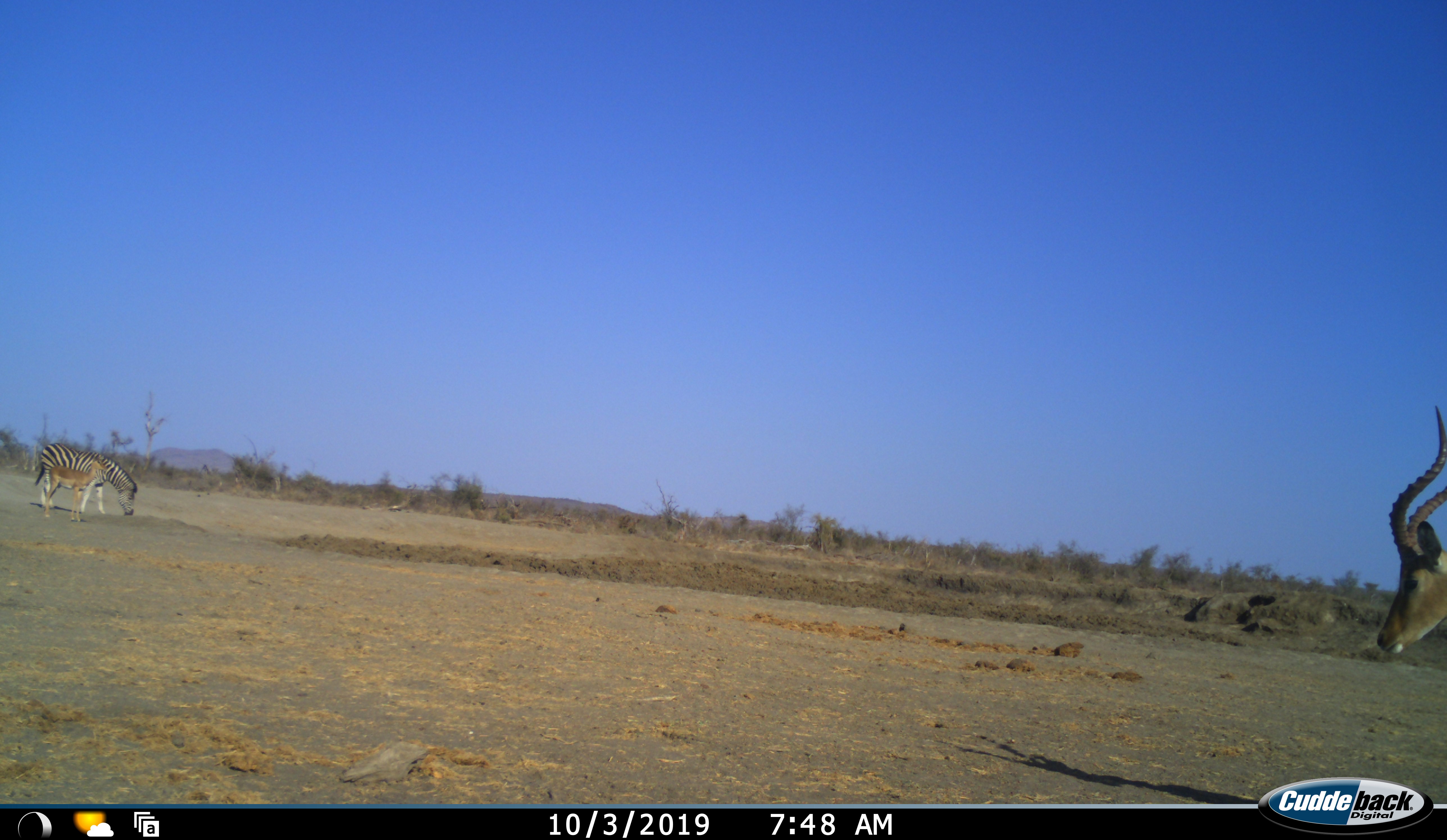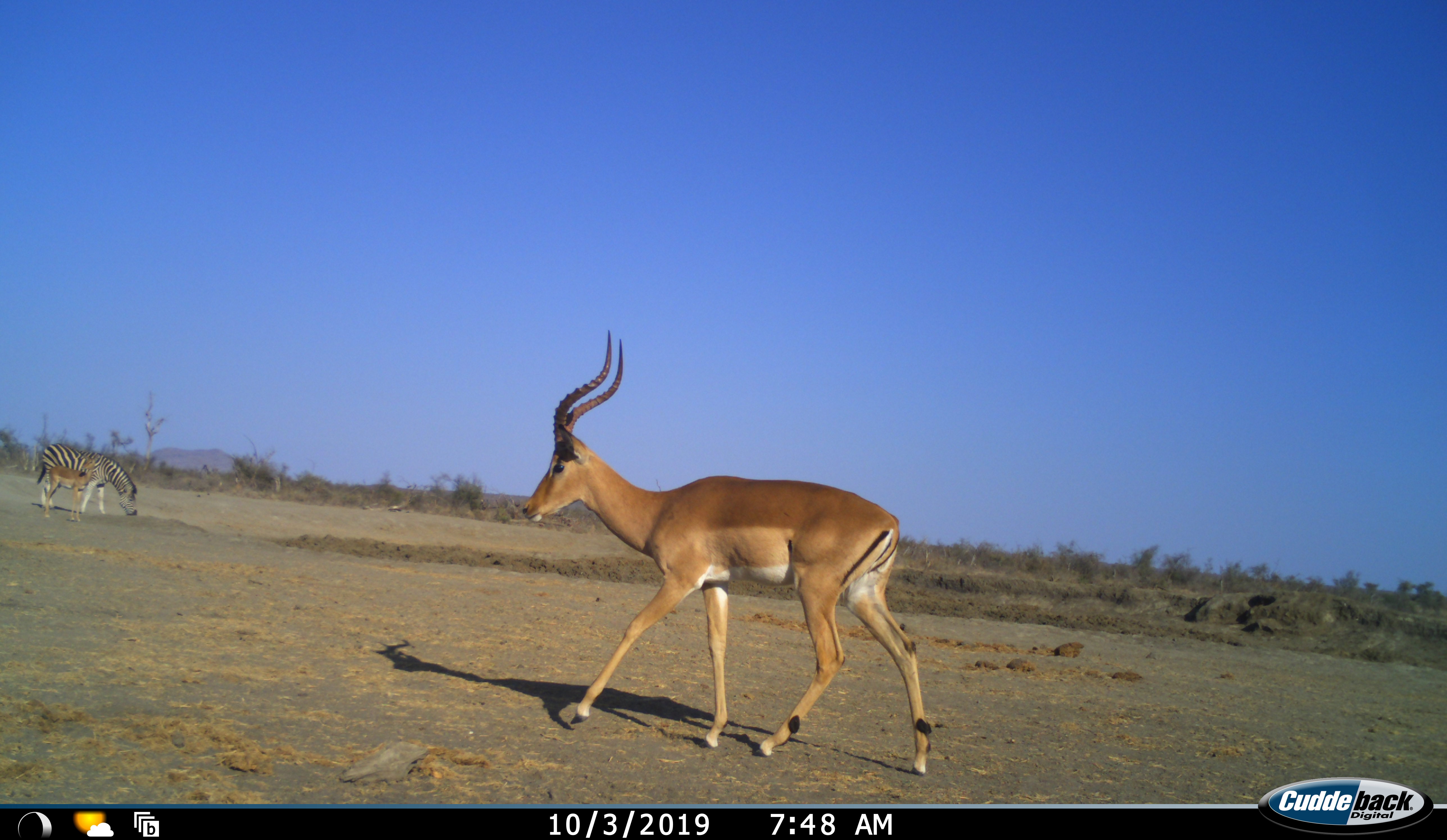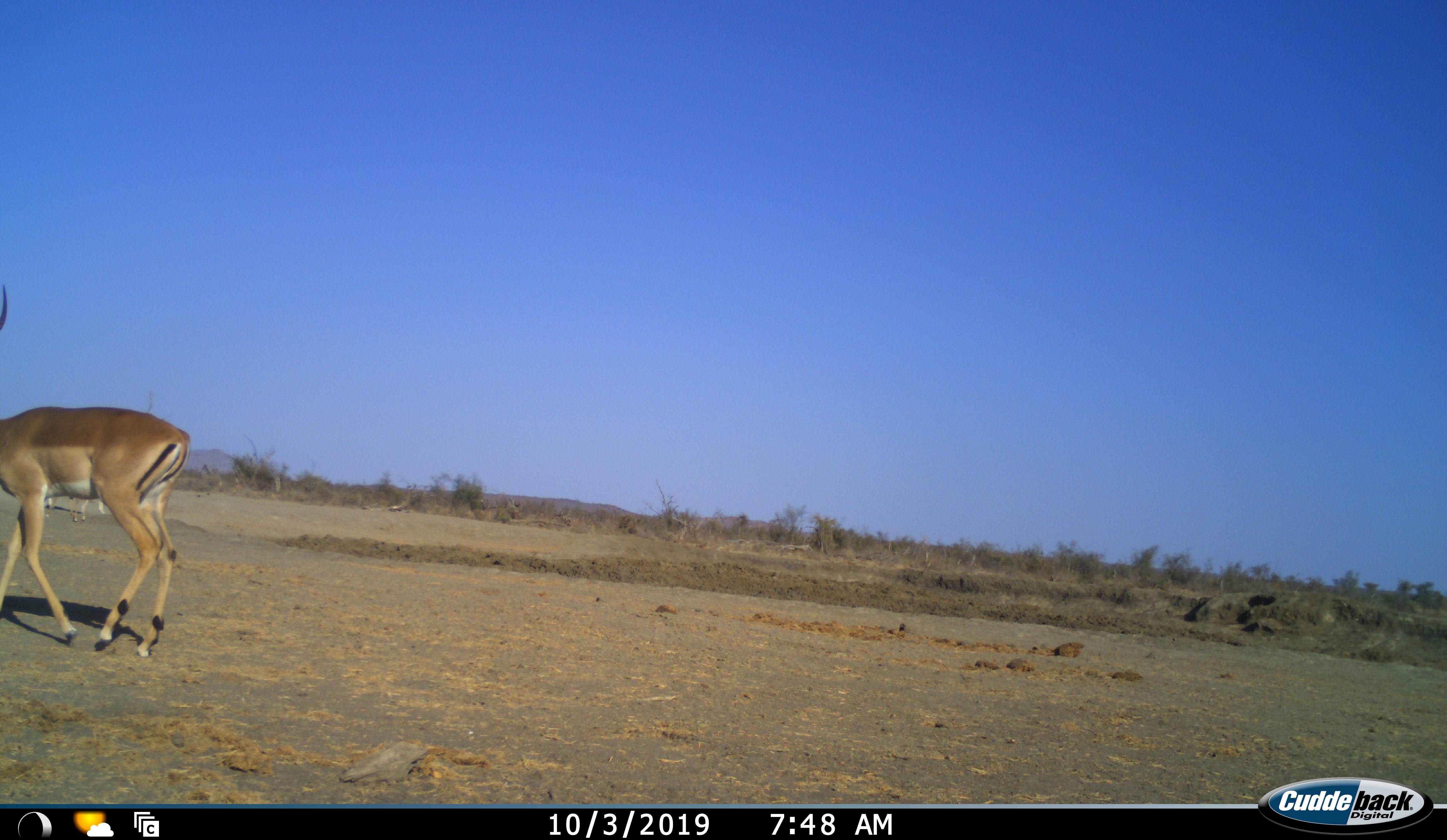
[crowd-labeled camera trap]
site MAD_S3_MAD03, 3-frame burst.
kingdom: Animalia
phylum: Chordata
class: Mammalia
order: Artiodactyla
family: Bovidae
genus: Aepyceros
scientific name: Aepyceros melampus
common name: impala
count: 2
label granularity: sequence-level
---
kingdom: Animalia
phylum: Chordata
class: Mammalia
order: Perissodactyla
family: Equidae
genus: Equus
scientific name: Equus quagga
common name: plains zebra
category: zebraplains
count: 1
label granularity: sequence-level